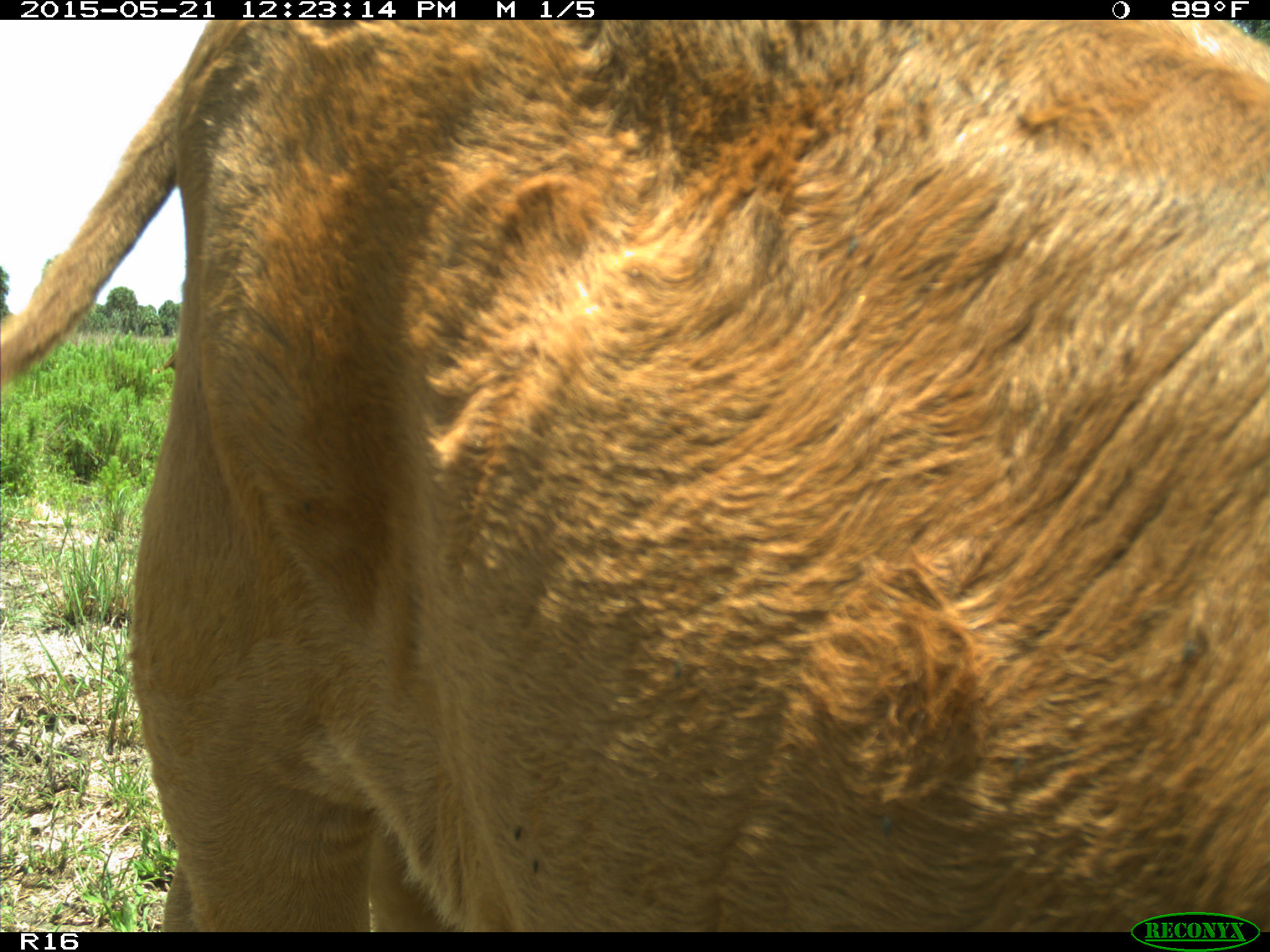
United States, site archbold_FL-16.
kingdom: Animalia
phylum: Chordata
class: Mammalia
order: Artiodactyla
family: Bovidae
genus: Bos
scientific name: Bos taurus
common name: domestic cow